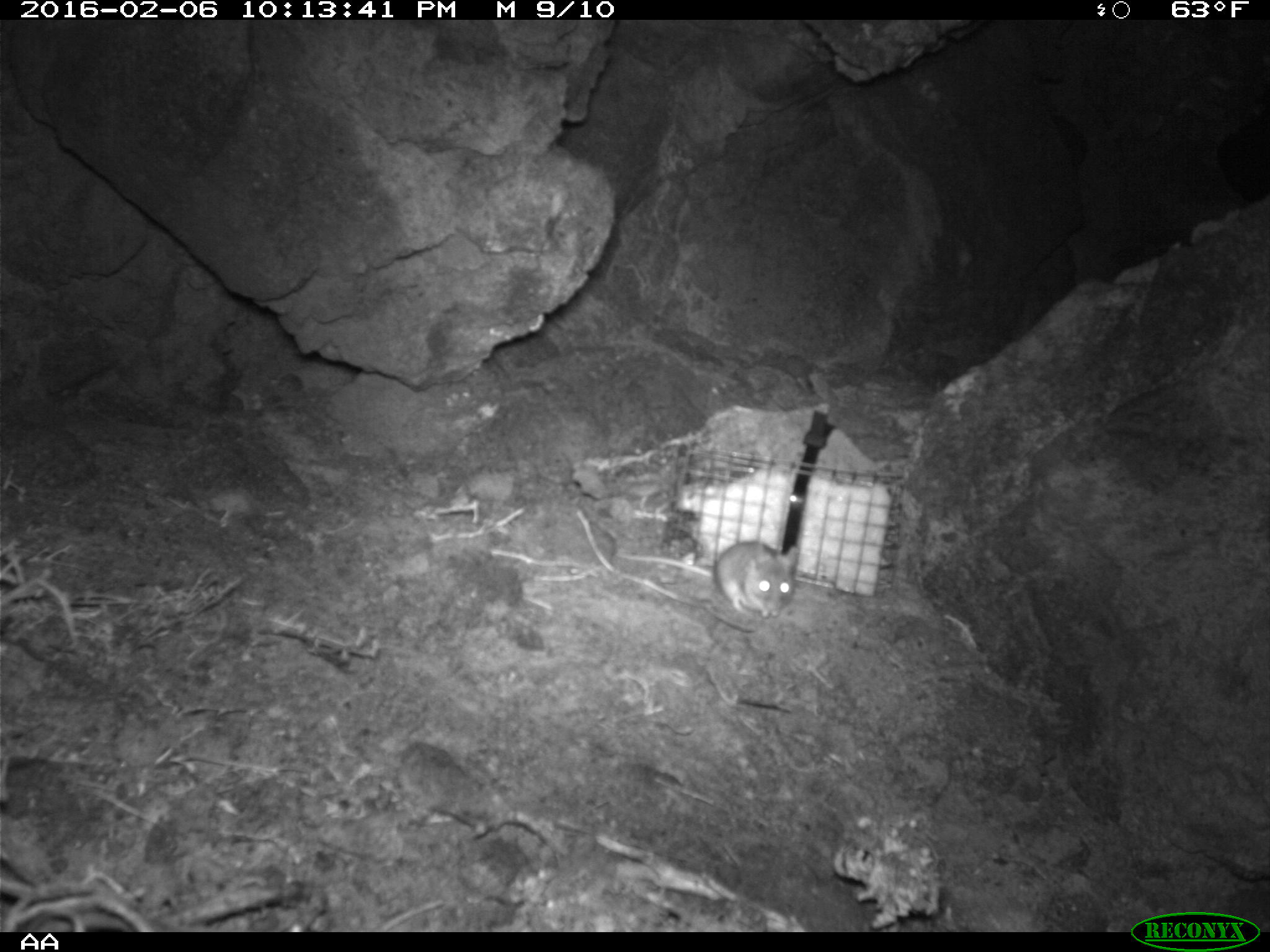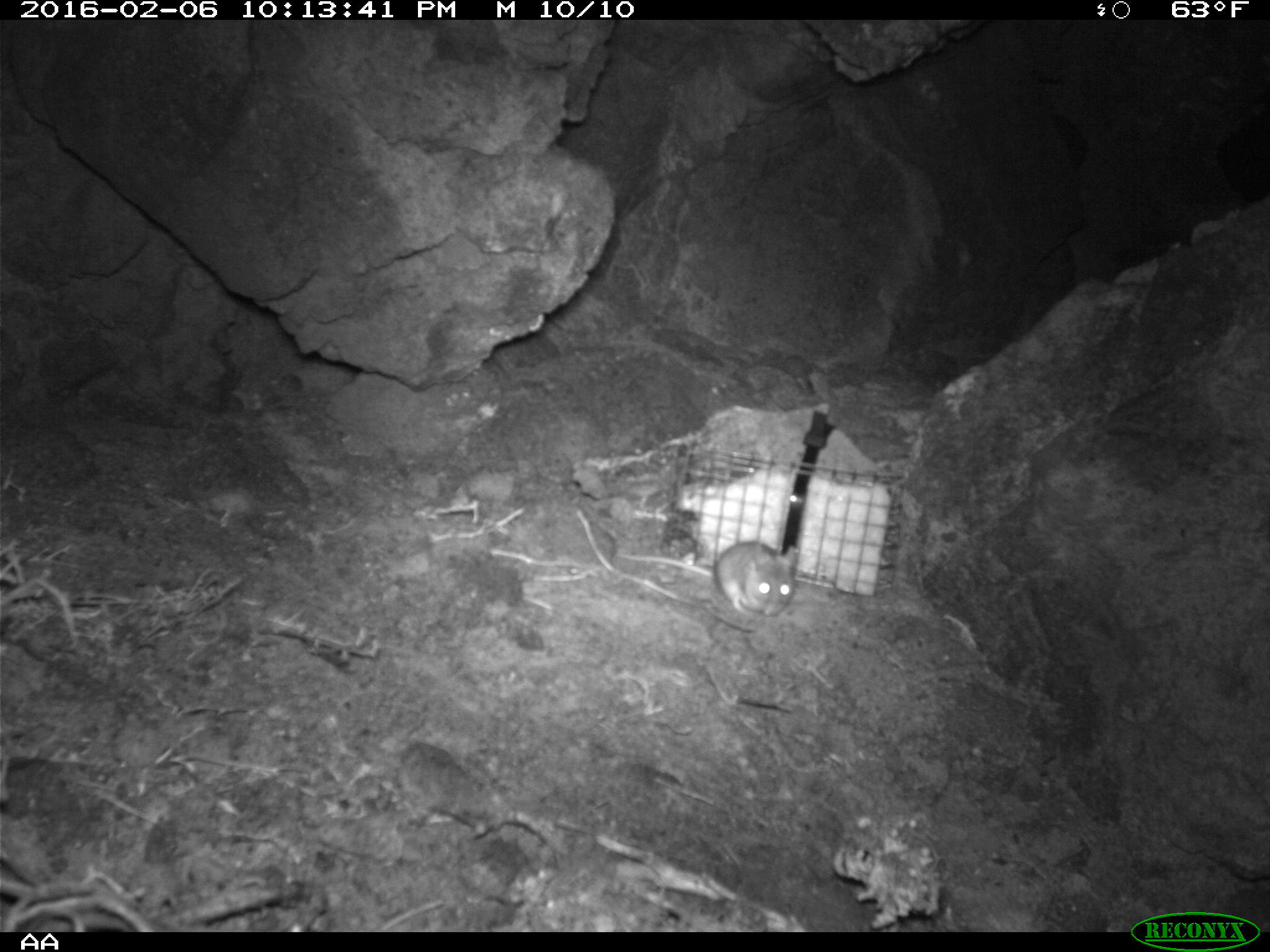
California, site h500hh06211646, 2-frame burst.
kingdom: Animalia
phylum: Chordata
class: Mammalia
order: Rodentia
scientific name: Rodentia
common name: rodent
Rodent (Rodentia).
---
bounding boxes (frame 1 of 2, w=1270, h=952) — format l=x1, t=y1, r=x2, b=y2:
rodent: l=618, t=540, r=797, b=619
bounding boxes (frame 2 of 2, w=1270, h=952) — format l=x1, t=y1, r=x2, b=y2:
rodent: l=619, t=537, r=801, b=619